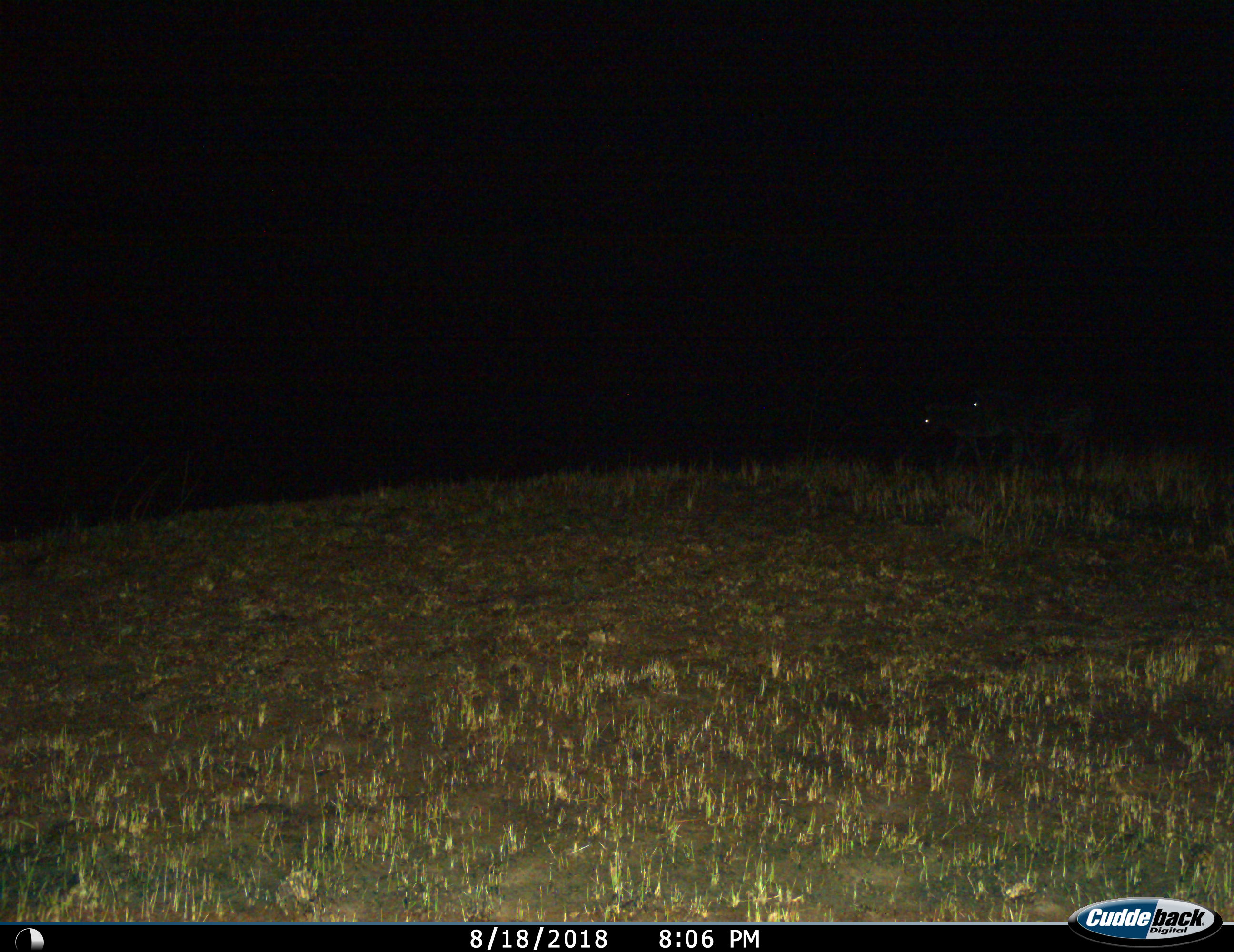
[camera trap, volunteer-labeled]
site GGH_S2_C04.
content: unidentified animal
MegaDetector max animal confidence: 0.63